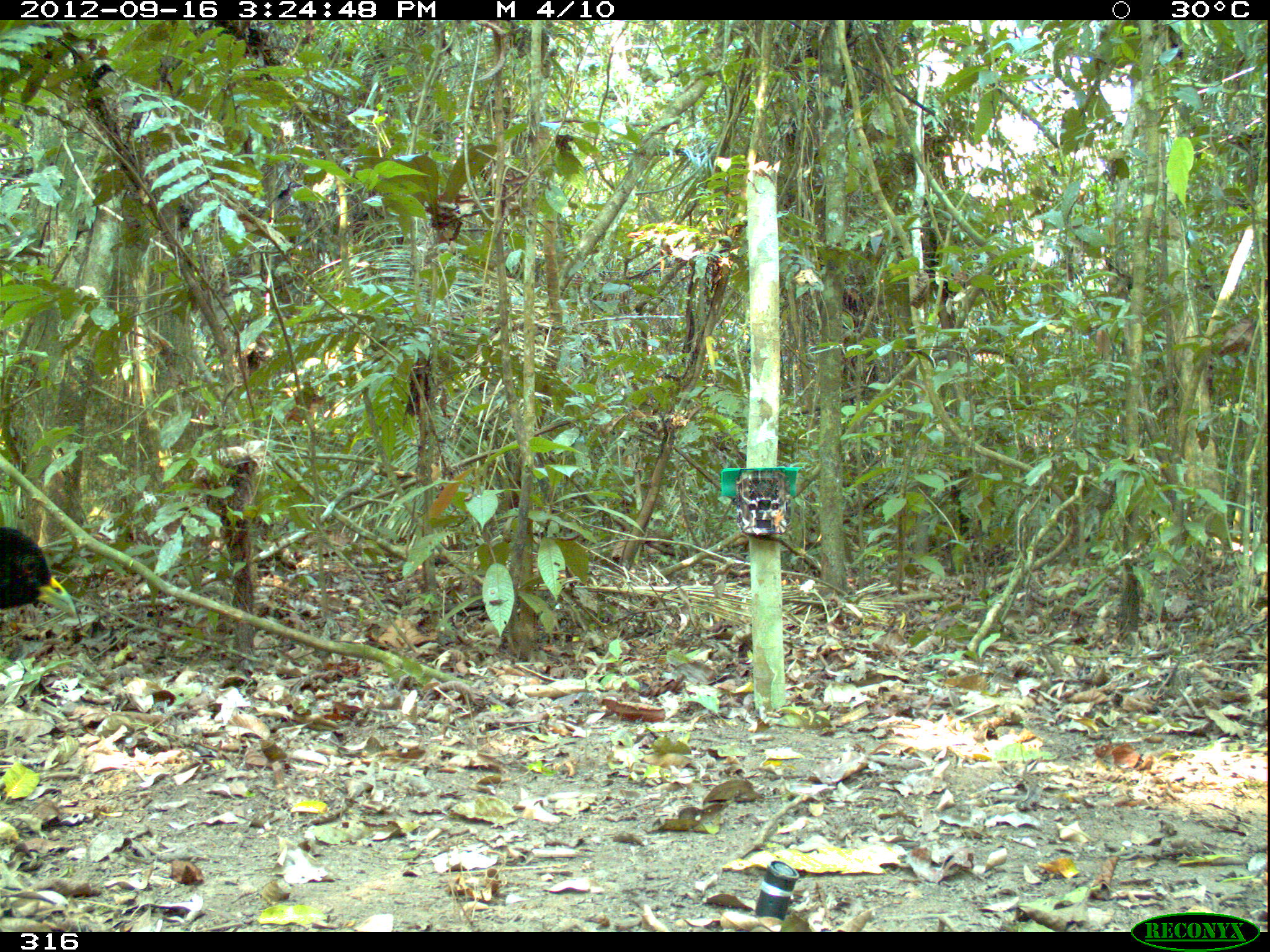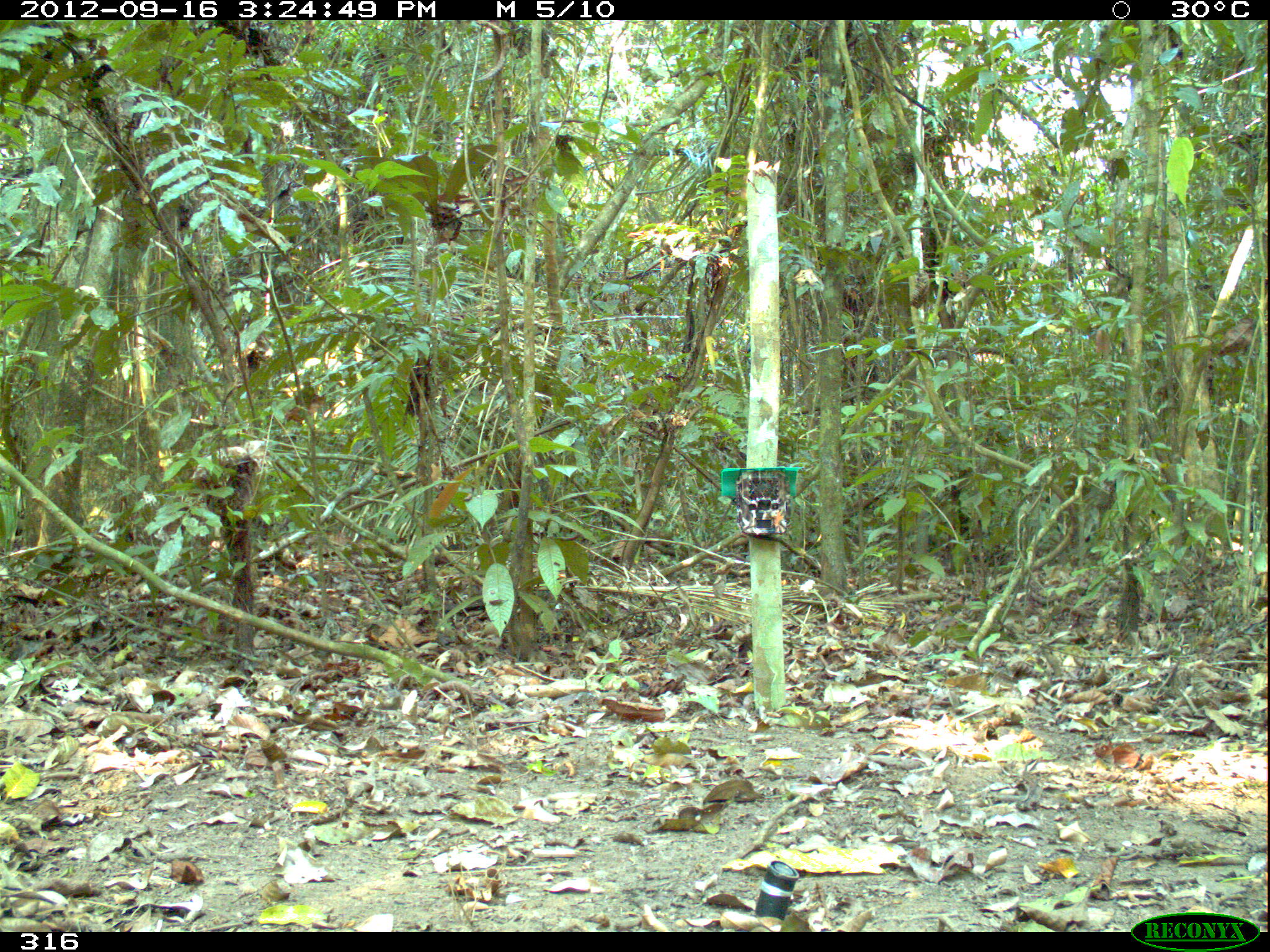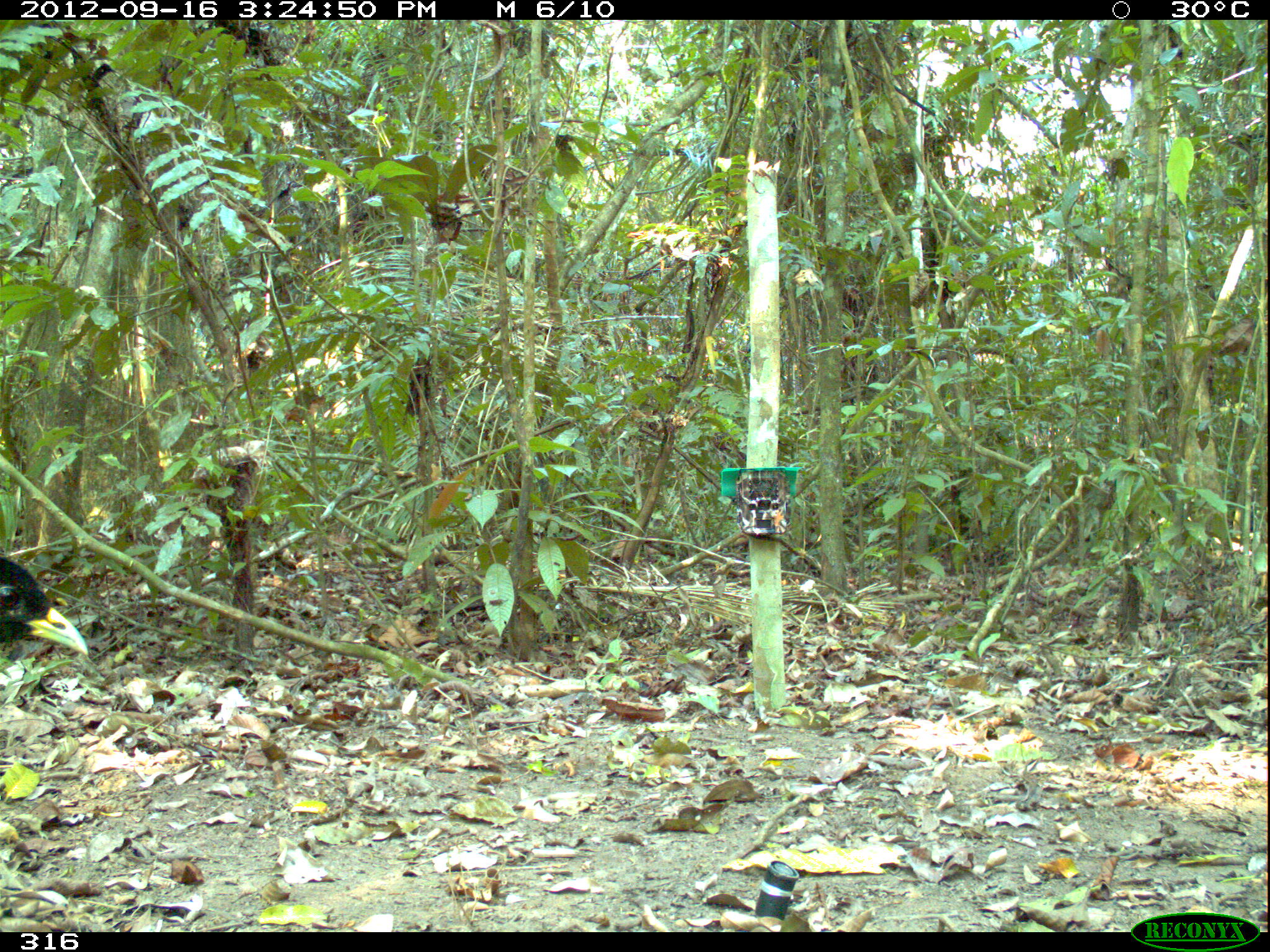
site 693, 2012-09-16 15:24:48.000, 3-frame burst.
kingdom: Animalia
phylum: Chordata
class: Aves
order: Gruiformes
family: Psophiidae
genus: Psophia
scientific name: Psophia leucoptera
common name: pale-winged trumpeter